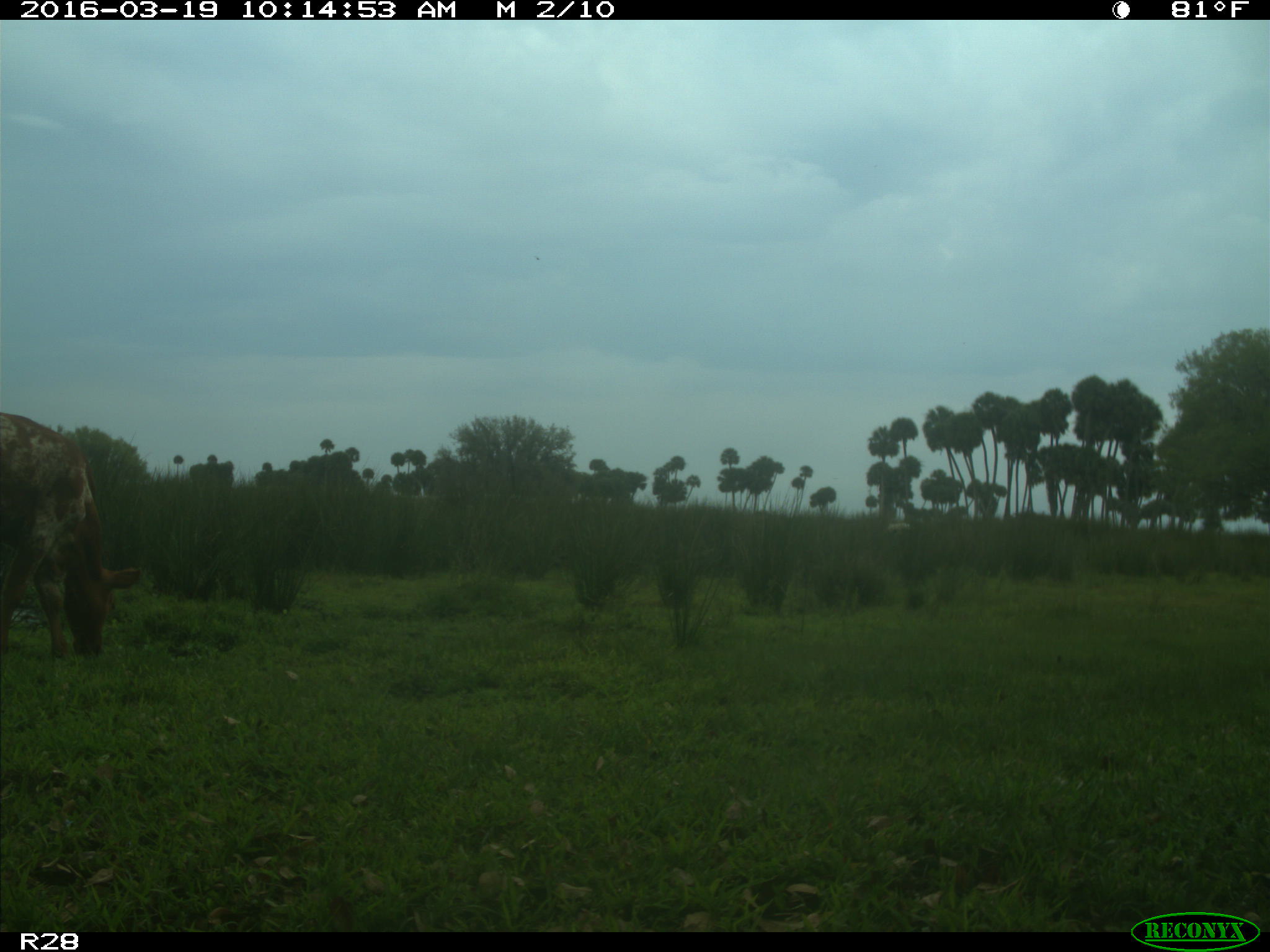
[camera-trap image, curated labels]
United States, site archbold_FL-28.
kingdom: Animalia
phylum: Chordata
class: Mammalia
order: Artiodactyla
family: Bovidae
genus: Bos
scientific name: Bos taurus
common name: domestic cow